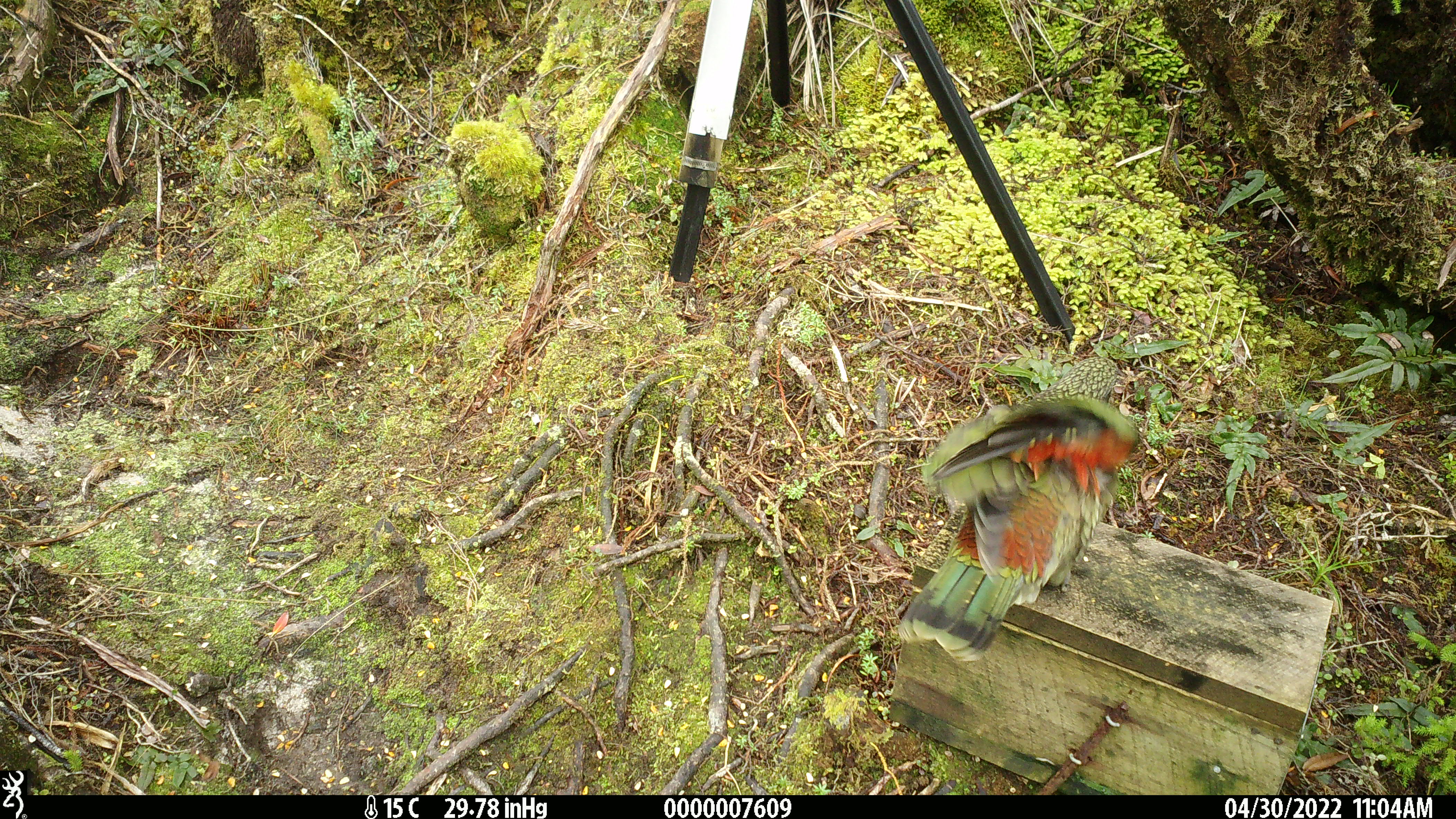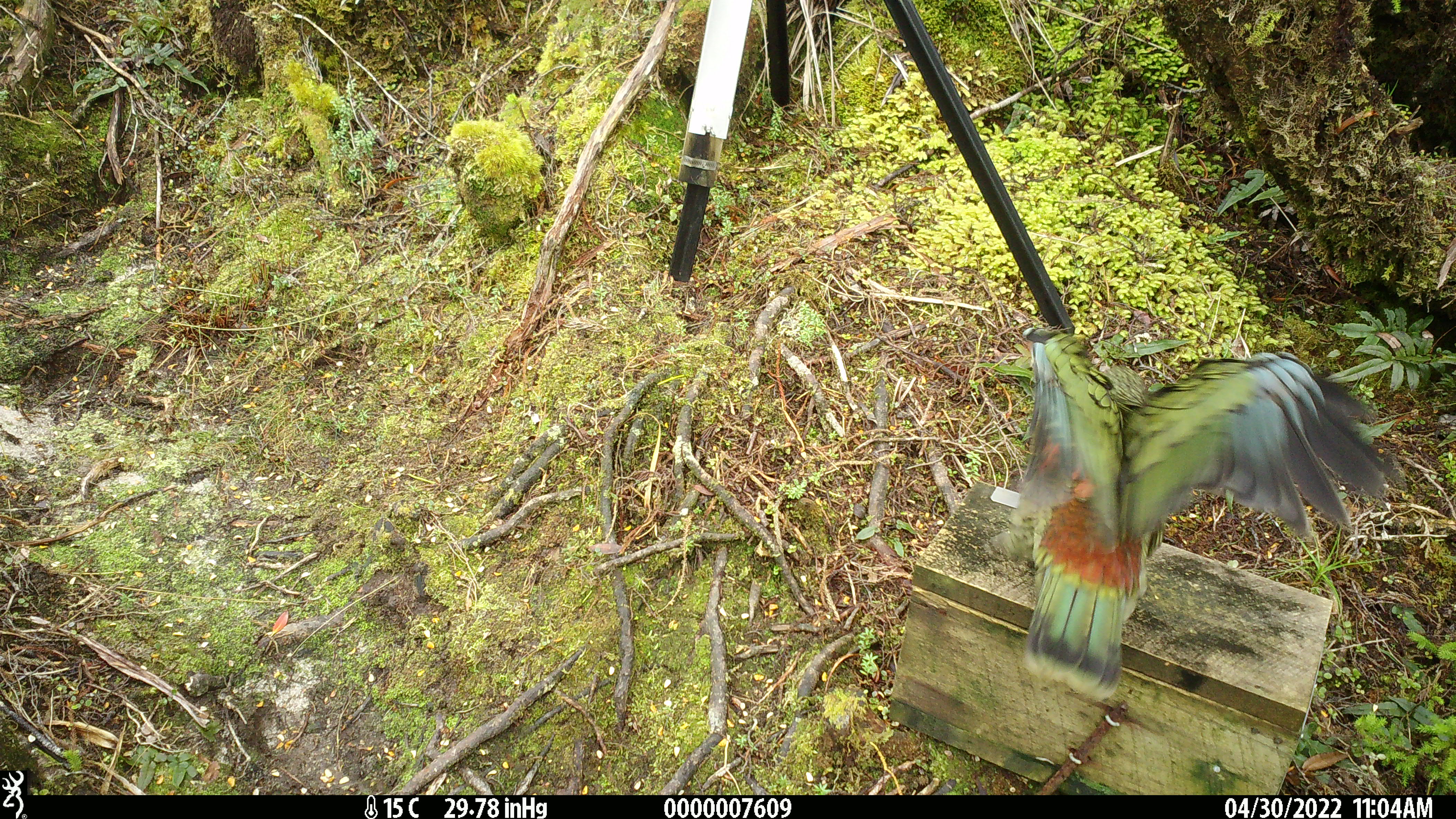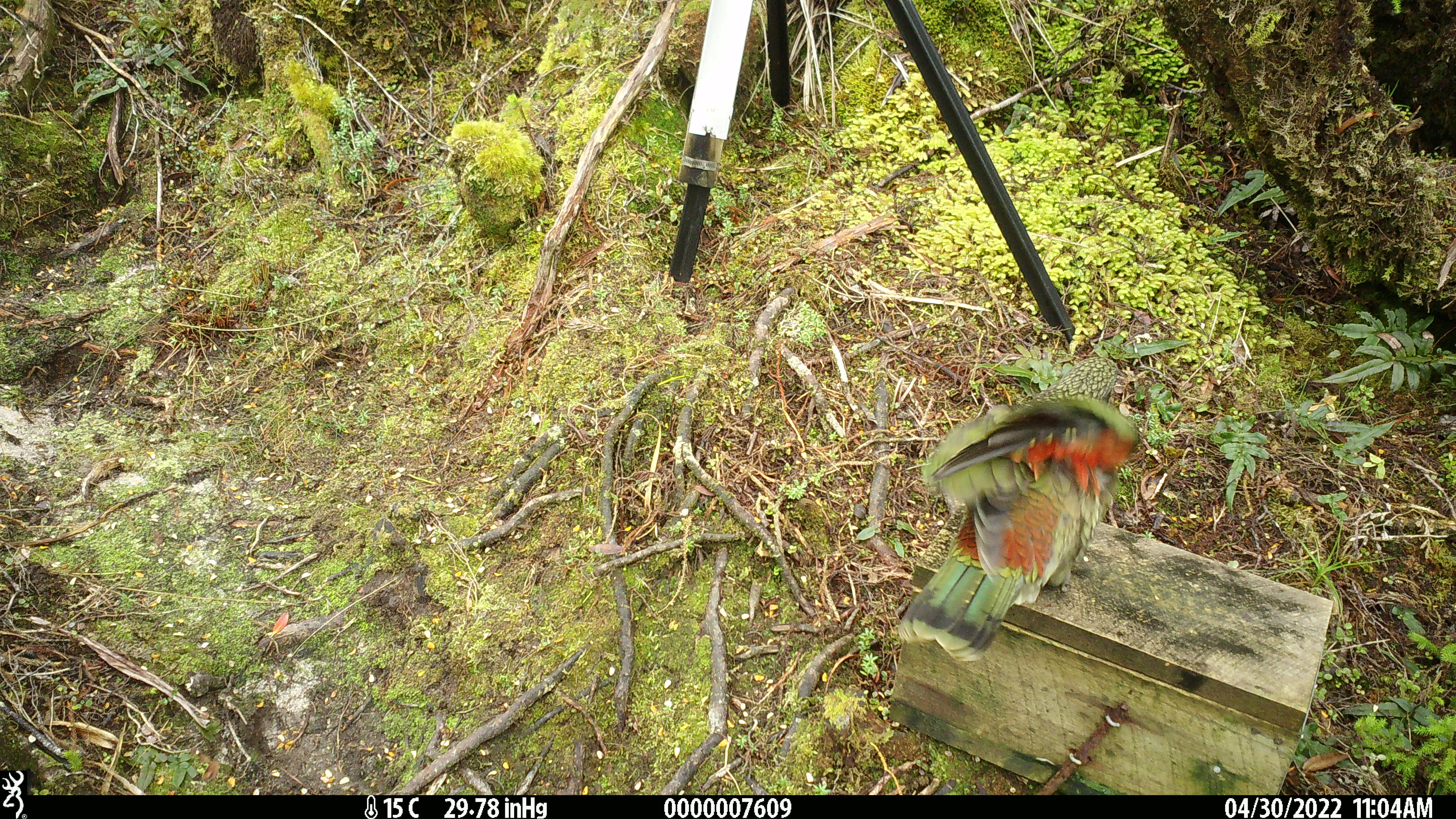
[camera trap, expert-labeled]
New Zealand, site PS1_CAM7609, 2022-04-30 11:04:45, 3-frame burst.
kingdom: Animalia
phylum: Chordata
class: Aves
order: Psittaciformes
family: Strigopidae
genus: Nestor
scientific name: Nestor notabilis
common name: kea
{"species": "kea (Nestor notabilis)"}